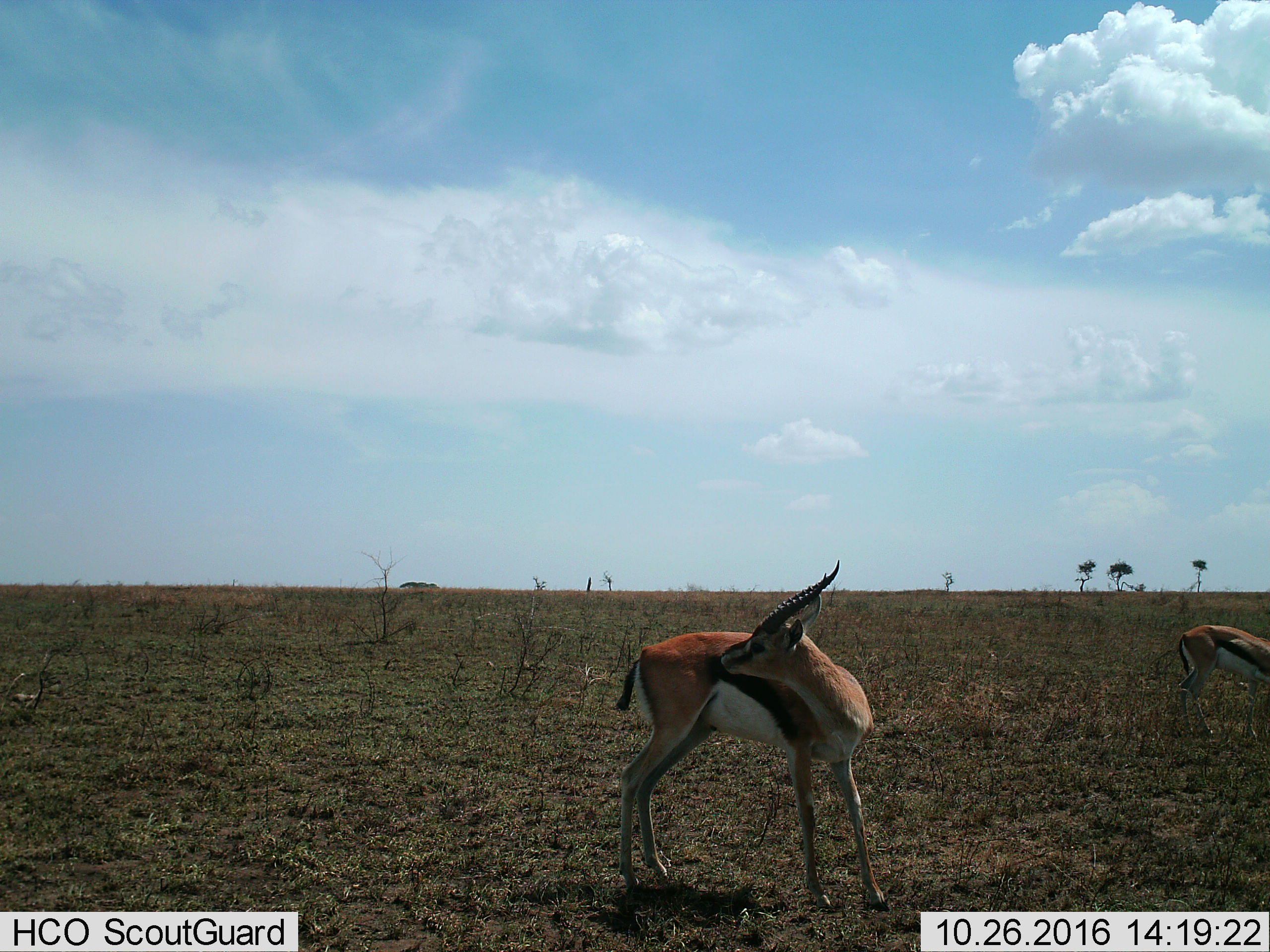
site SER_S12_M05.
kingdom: Animalia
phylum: Chordata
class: Mammalia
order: Artiodactyla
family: Bovidae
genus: Eudorcas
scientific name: Eudorcas thomsonii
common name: thomson's gazelle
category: gazellethomsons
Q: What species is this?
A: Gazellethomsons (thomson's gazelle) (Eudorcas thomsonii).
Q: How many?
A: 2.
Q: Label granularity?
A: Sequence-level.